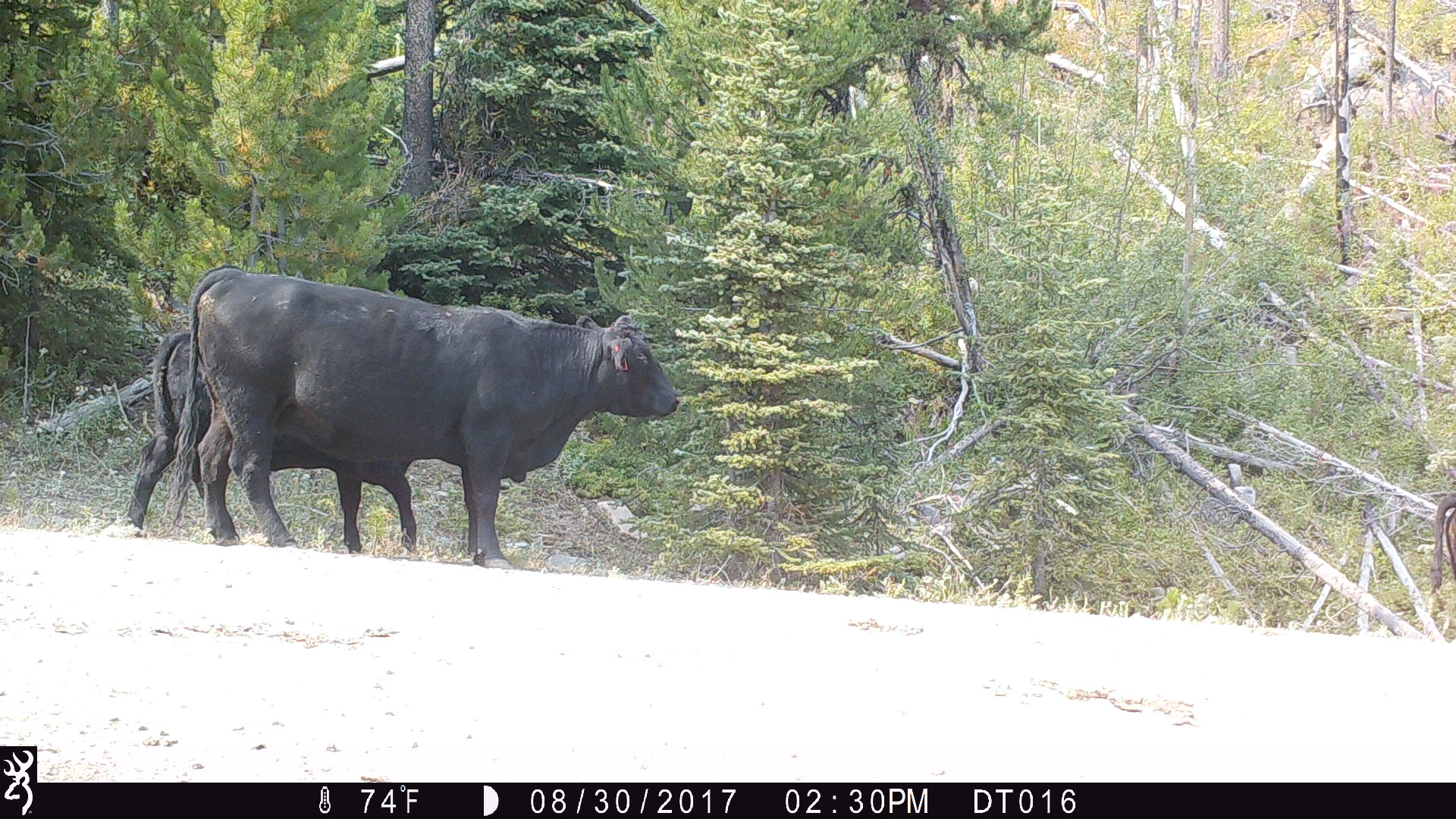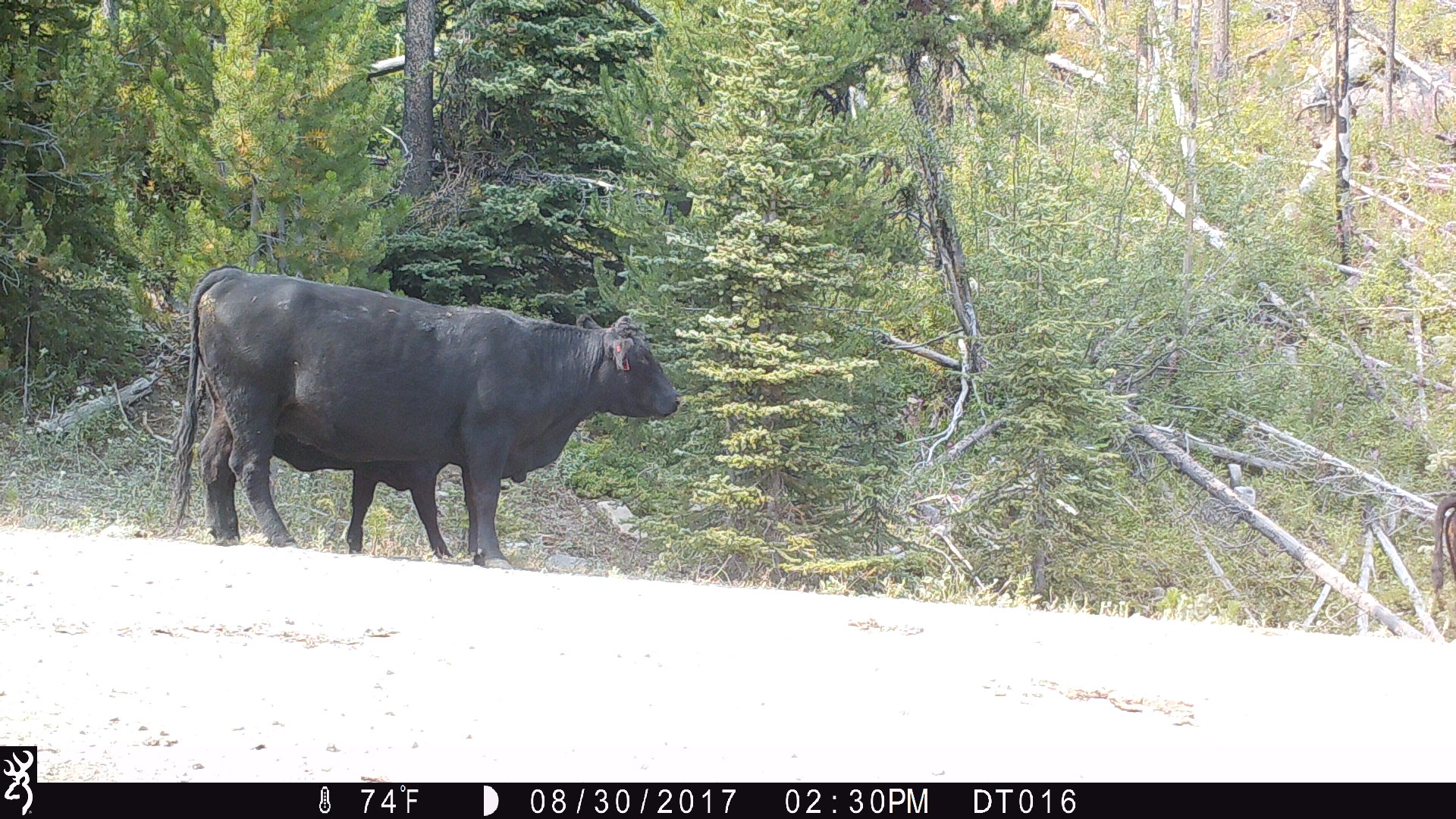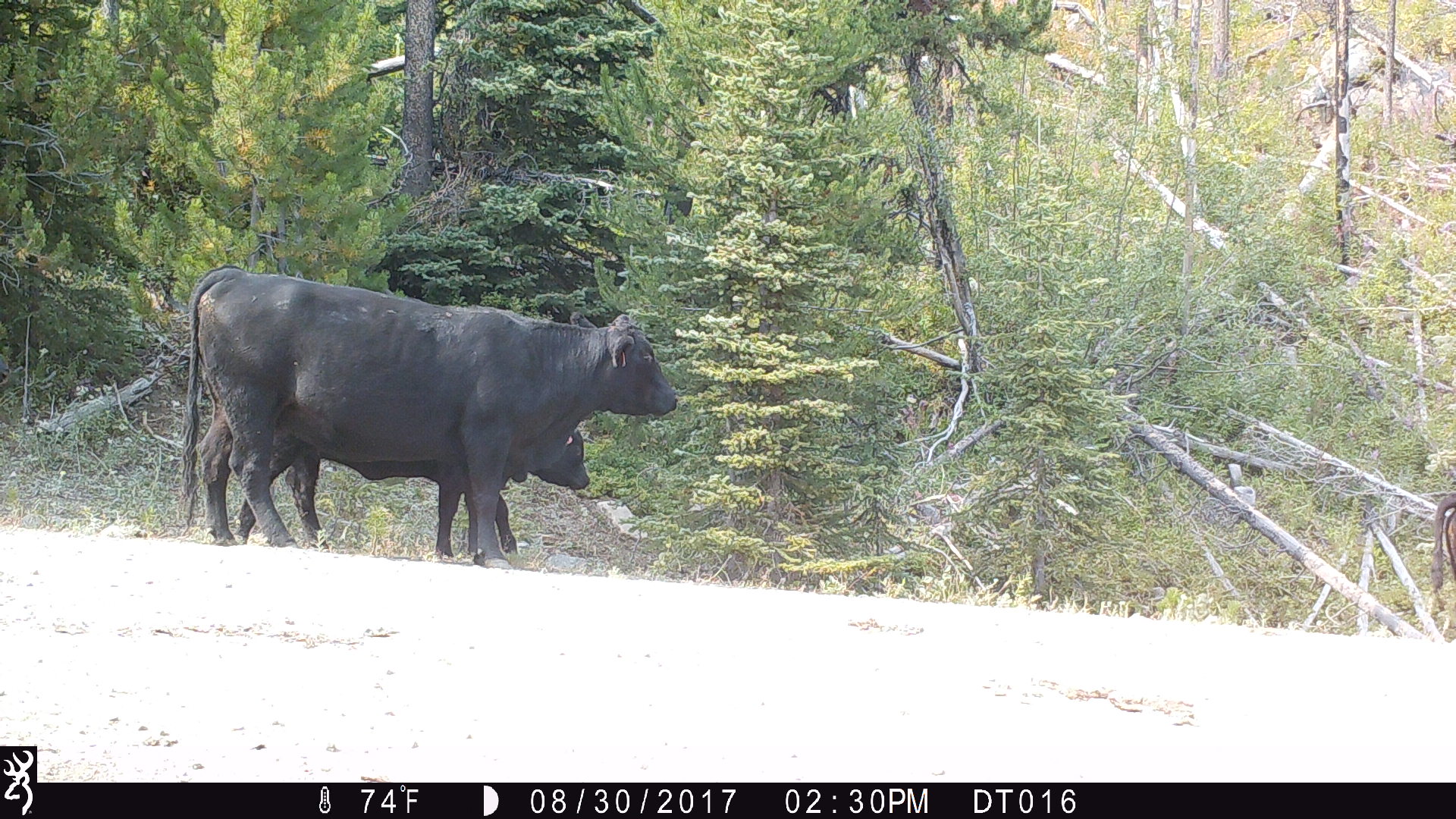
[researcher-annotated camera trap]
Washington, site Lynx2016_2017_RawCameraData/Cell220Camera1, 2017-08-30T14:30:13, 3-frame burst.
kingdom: Animalia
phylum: Chordata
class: Mammalia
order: Artiodactyla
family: Bovidae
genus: Bos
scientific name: Bos taurus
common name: domestic cattle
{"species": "domestic cattle (Bos taurus)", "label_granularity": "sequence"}